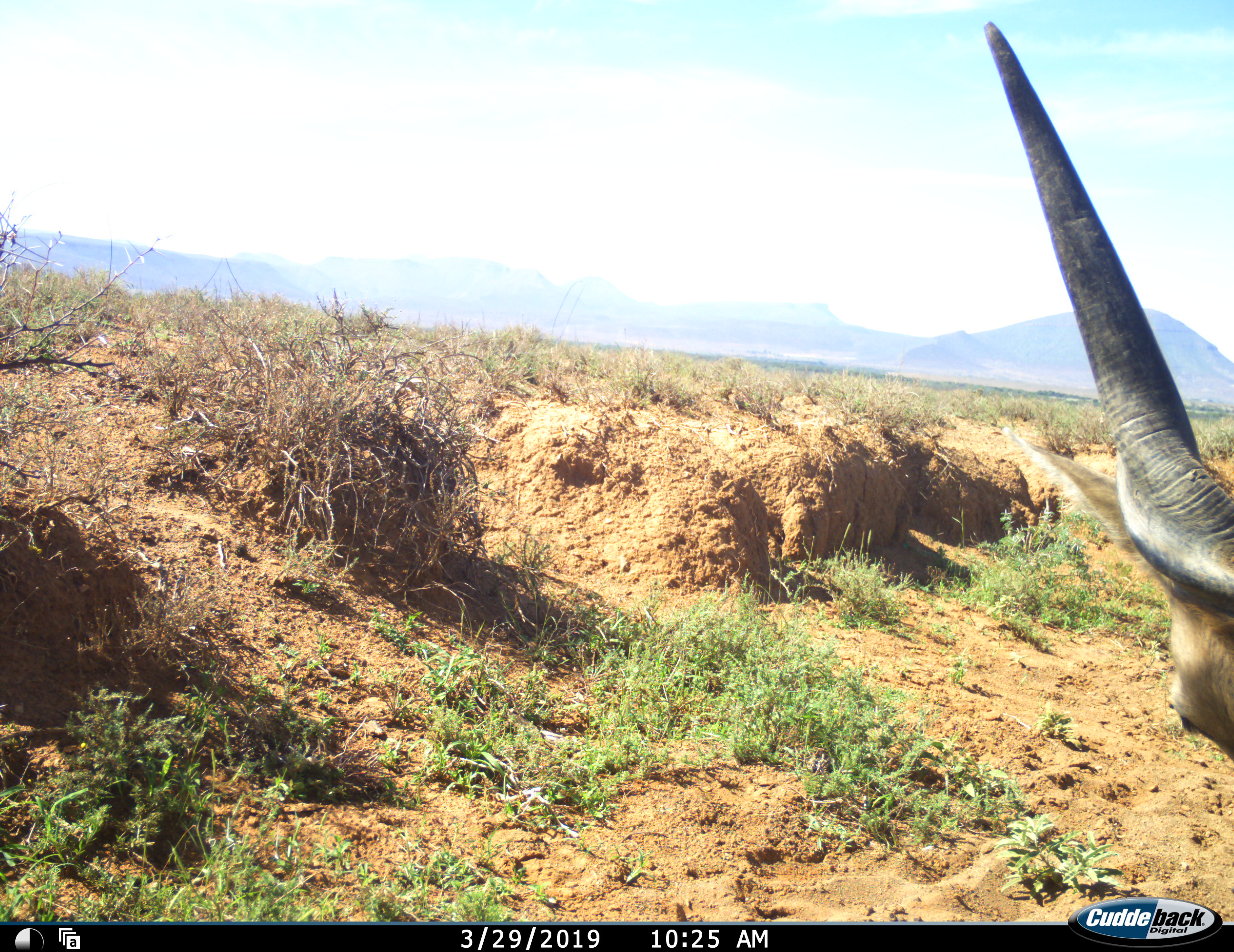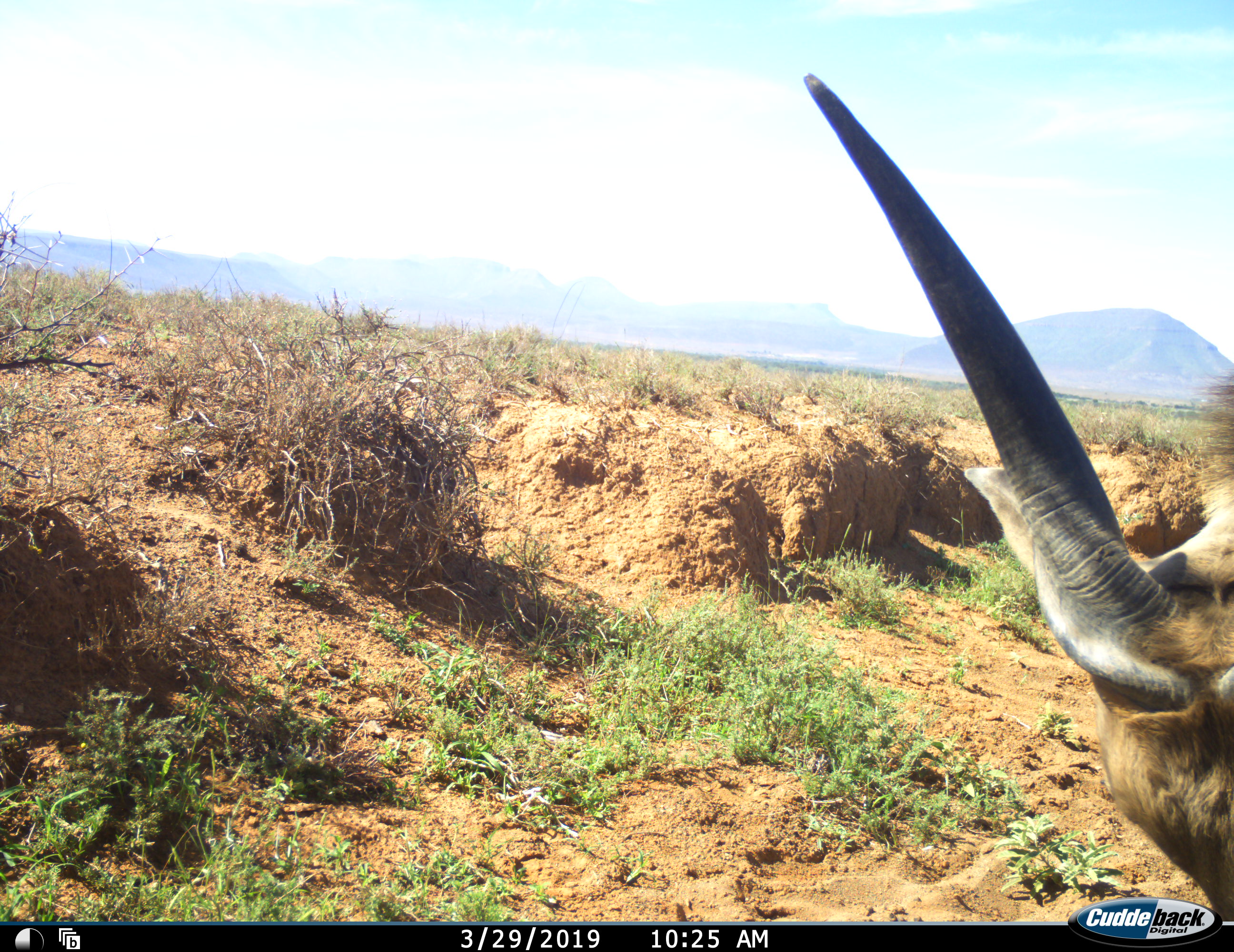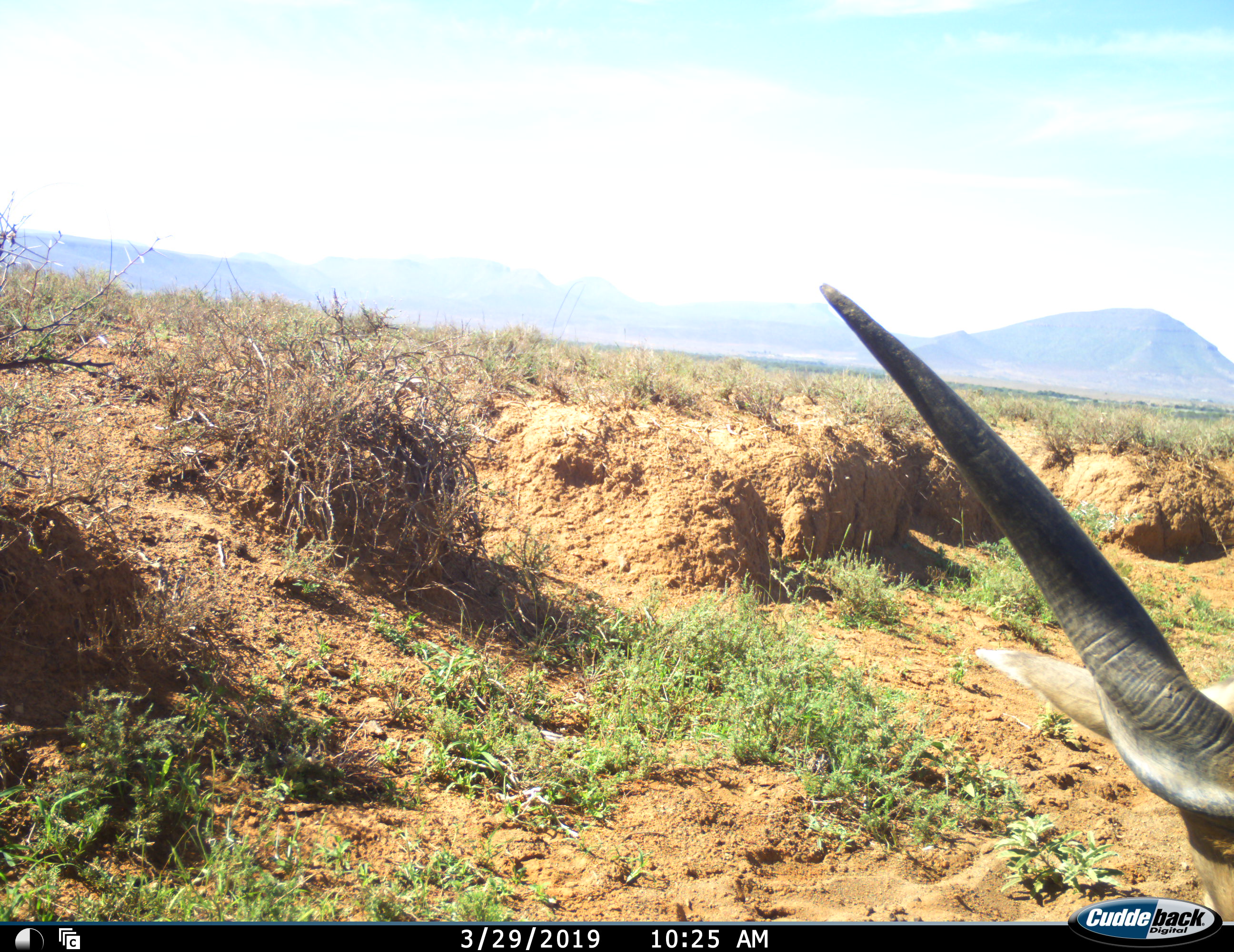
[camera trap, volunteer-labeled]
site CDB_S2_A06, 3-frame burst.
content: unidentified animal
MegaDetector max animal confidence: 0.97